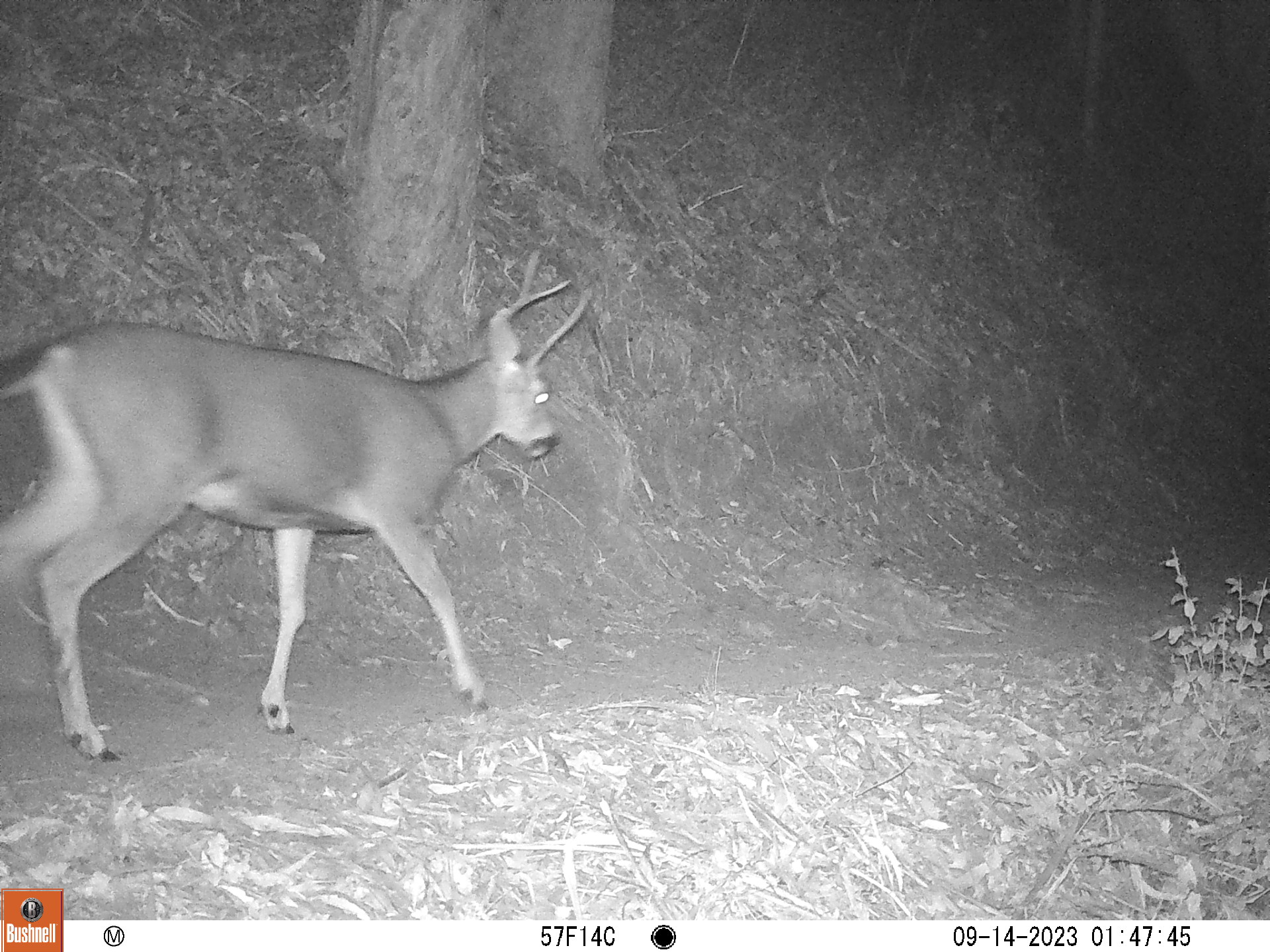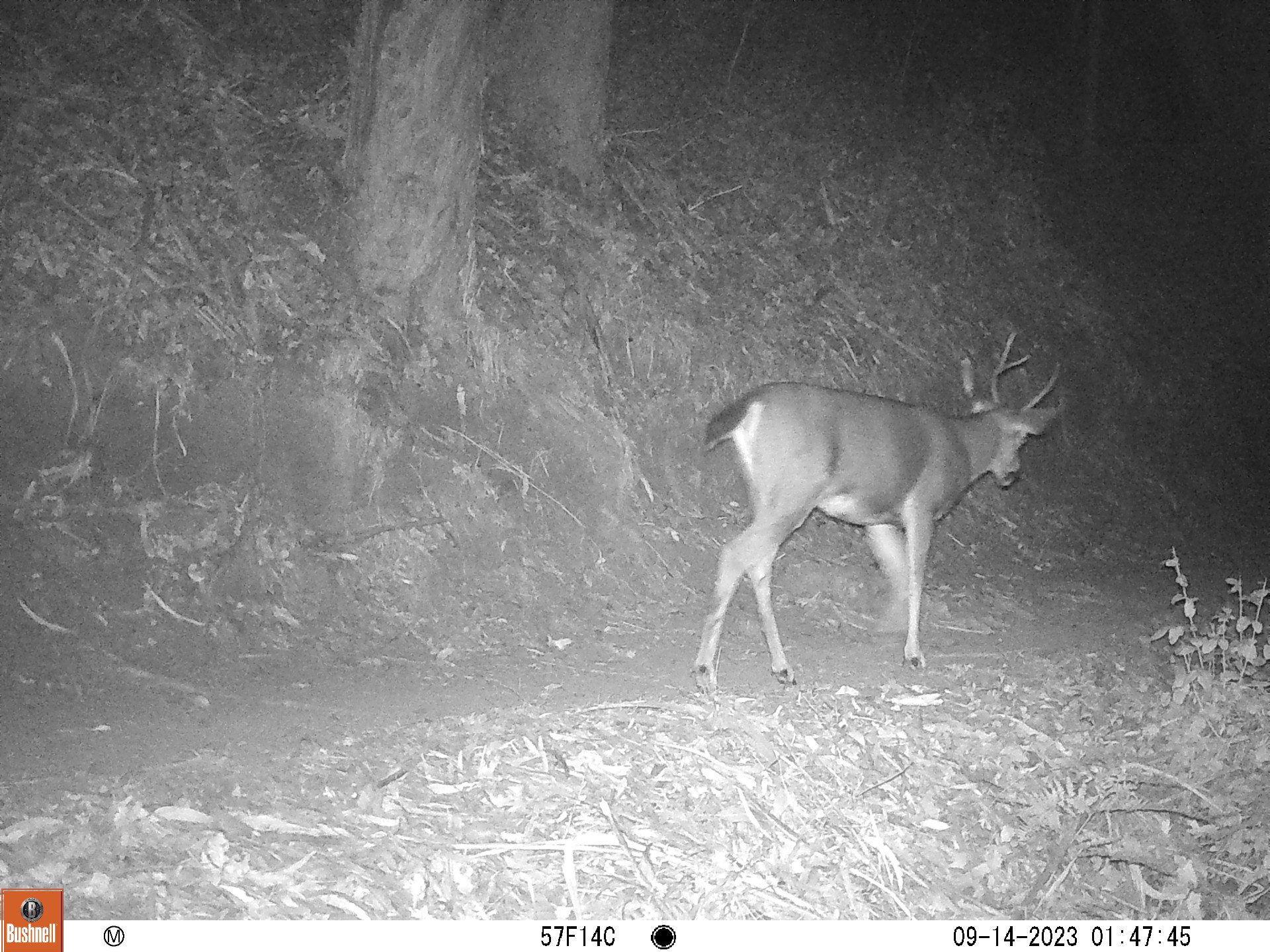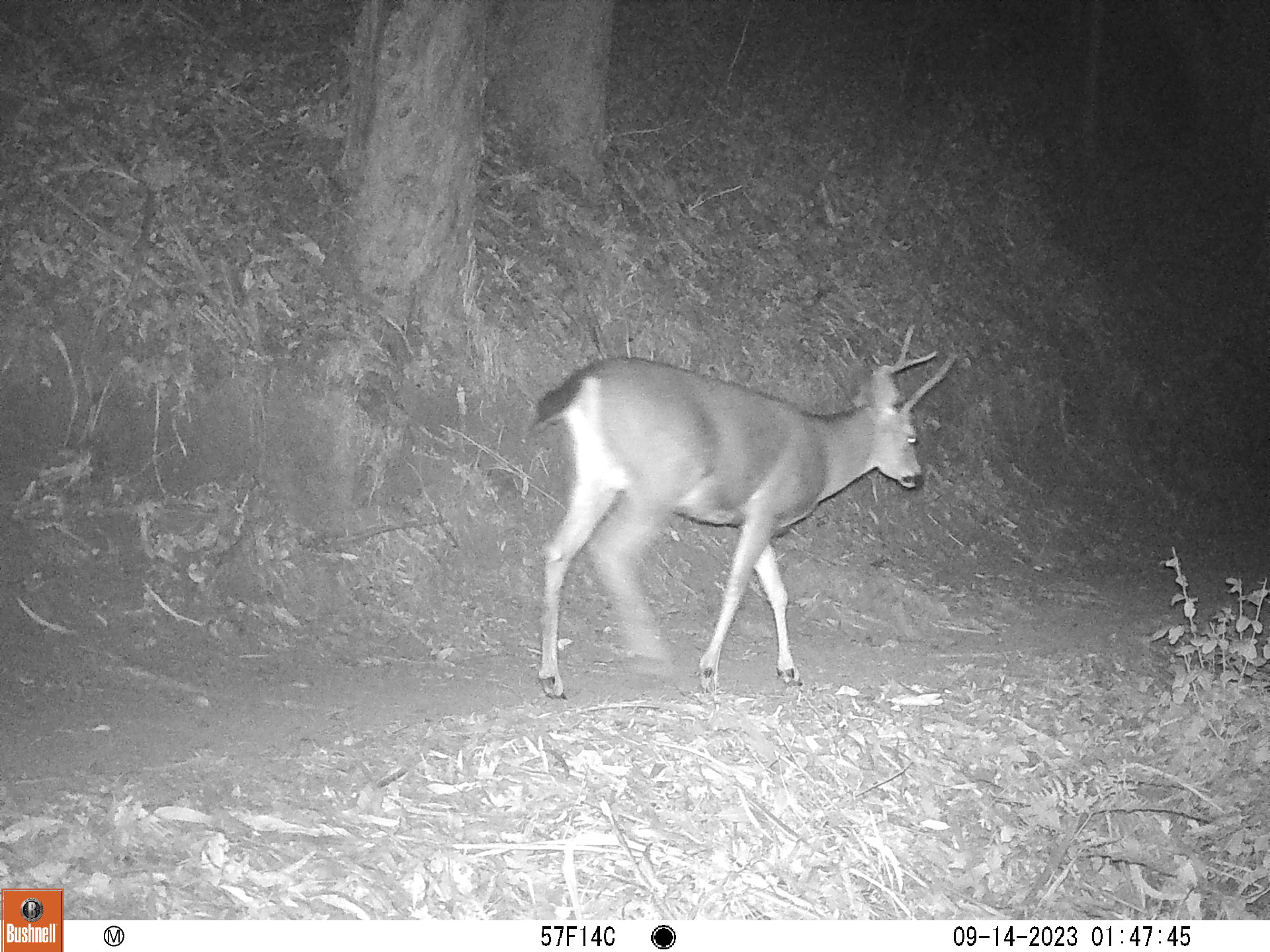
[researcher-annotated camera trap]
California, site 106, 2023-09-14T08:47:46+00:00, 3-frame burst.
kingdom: Animalia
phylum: Chordata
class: Mammalia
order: Artiodactyla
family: Cervidae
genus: Odocoileus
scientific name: Odocoileus hemionus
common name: mule deer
Mule deer (Odocoileus hemionus).